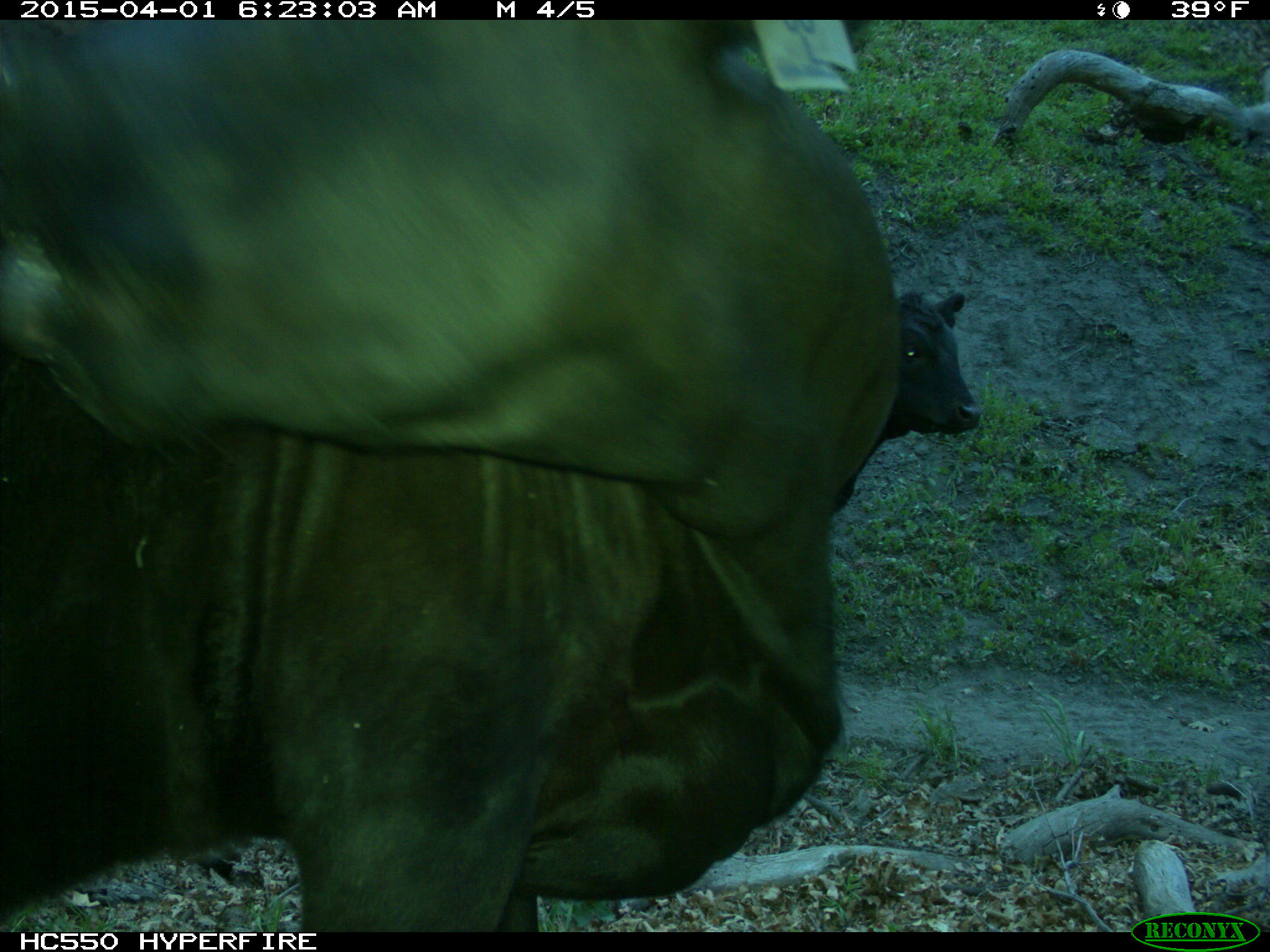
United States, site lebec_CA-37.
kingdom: Animalia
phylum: Chordata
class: Mammalia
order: Artiodactyla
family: Bovidae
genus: Bos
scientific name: Bos taurus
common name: domestic cow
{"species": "Bos taurus (domestic cow)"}